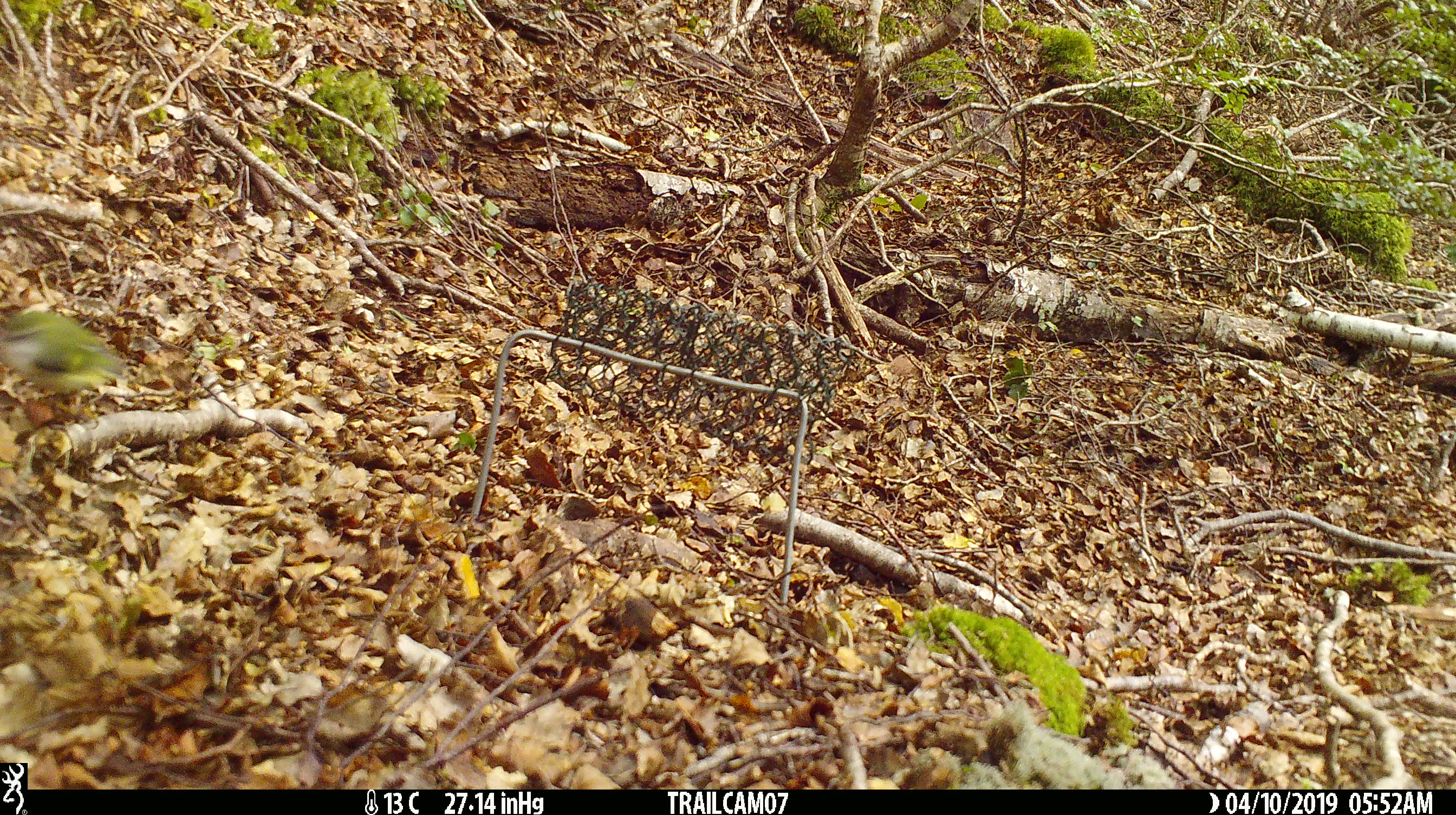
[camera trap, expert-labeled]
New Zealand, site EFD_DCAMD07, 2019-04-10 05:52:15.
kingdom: Animalia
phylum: Chordata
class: Aves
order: Passeriformes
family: Acanthisittidae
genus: Acanthisitta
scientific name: Acanthisitta chloris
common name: rifleman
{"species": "rifleman (Acanthisitta chloris)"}